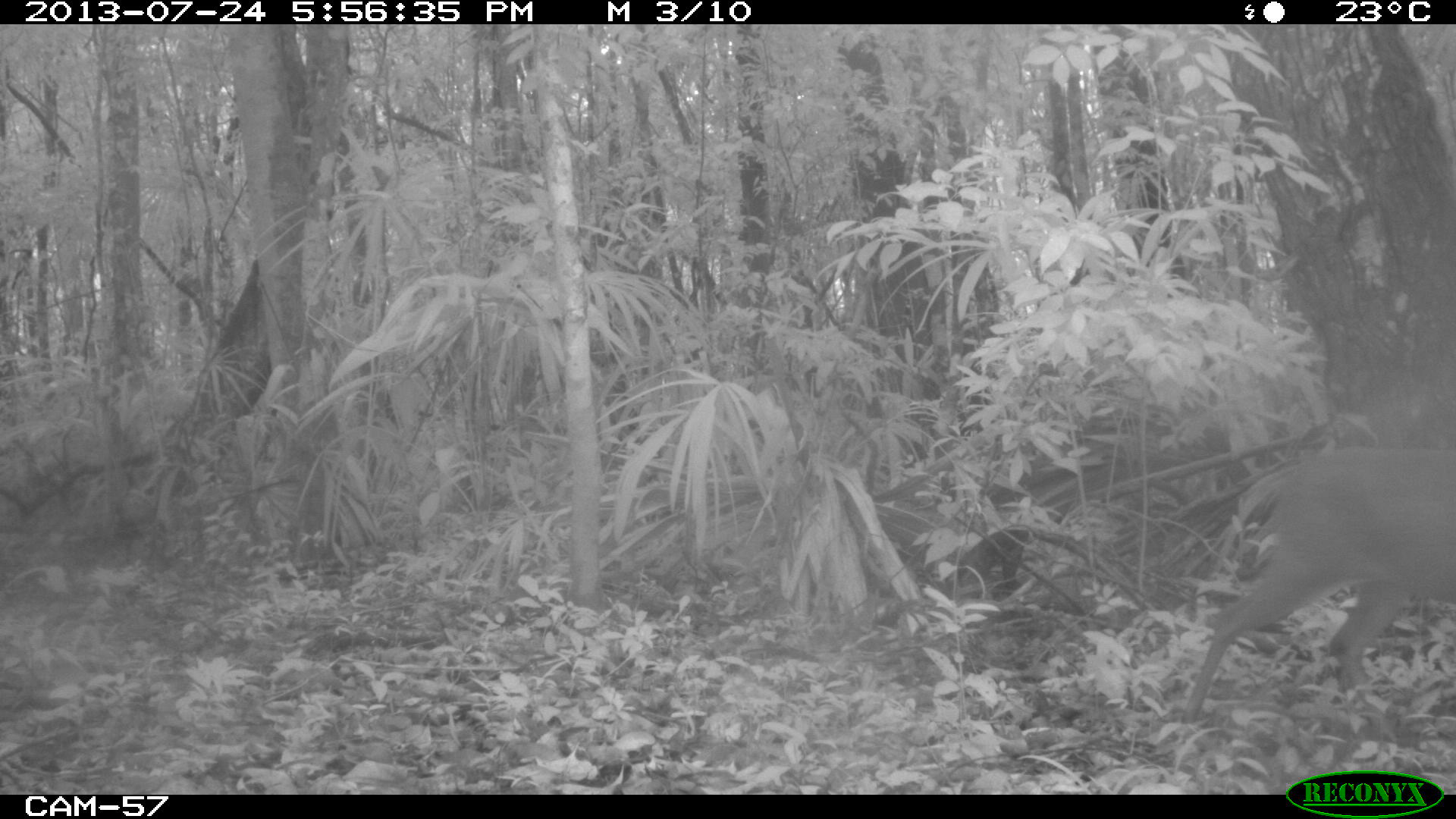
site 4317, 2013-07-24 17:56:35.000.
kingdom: Animalia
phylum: Chordata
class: Mammalia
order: Artiodactyla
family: Cervidae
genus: Mazama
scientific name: Mazama temama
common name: central american red brocket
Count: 1.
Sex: male.